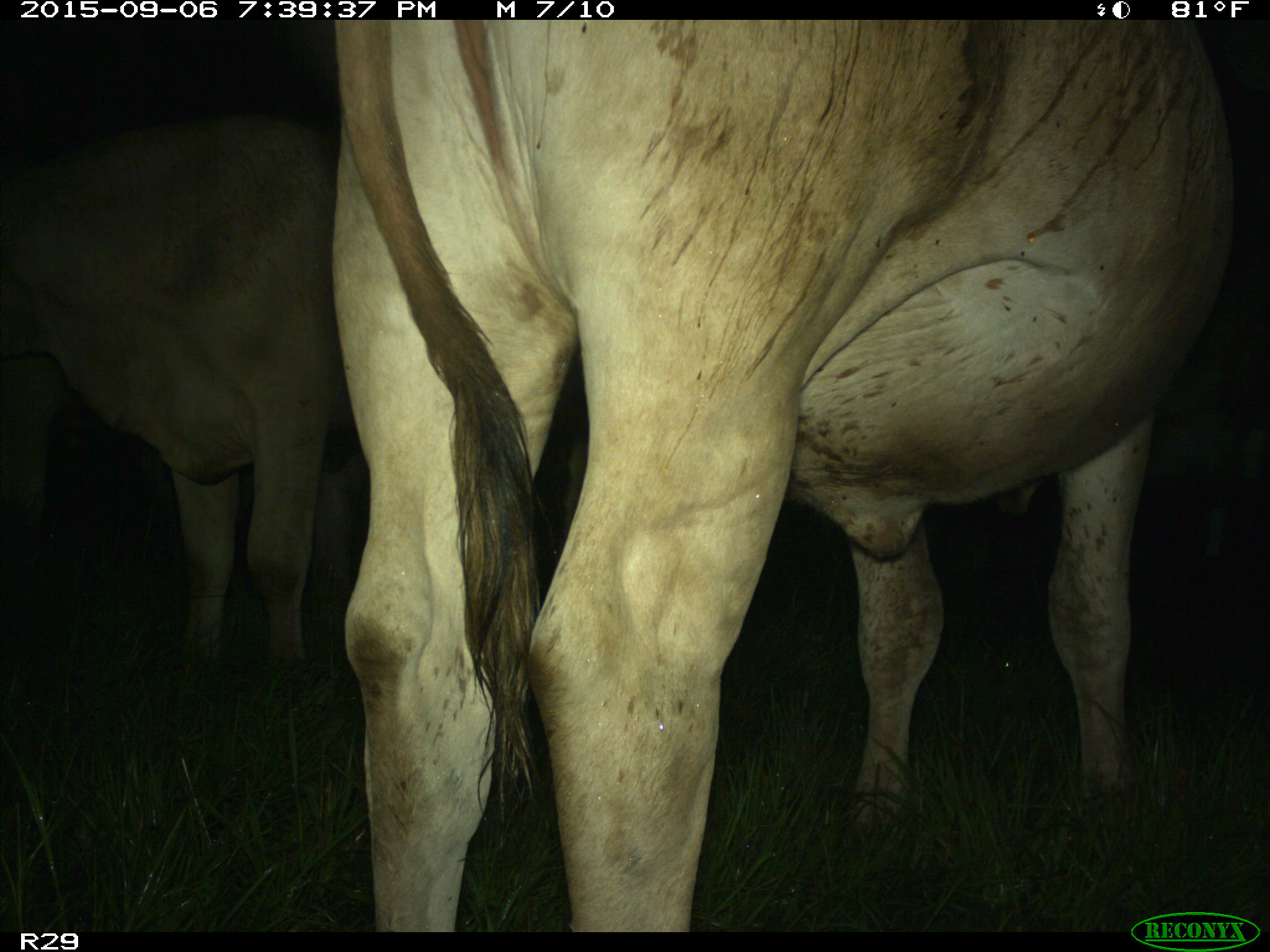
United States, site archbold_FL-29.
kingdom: Animalia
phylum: Chordata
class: Mammalia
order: Artiodactyla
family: Bovidae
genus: Bos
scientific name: Bos taurus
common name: domestic cow